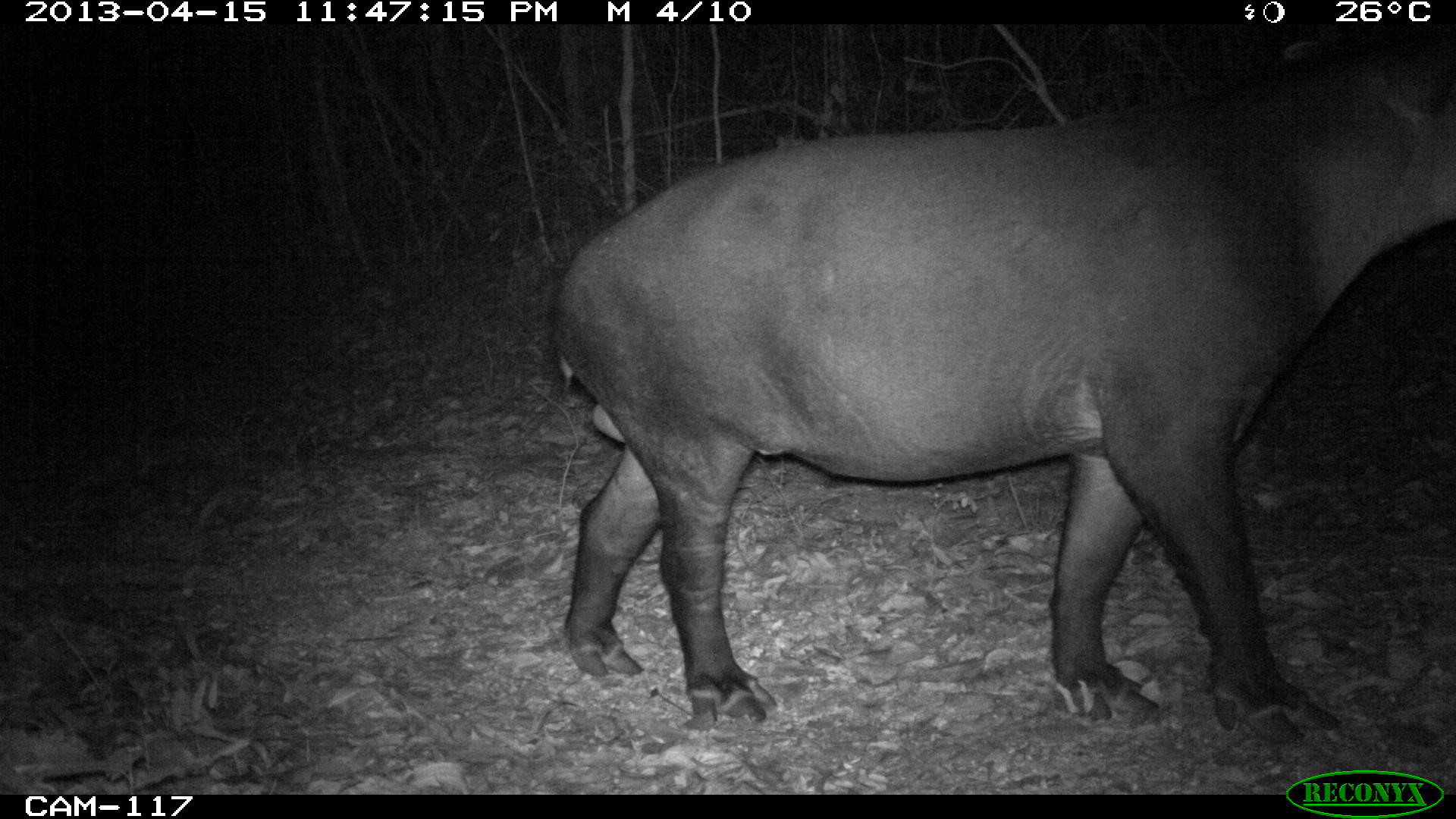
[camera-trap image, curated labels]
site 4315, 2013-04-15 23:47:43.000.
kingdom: Animalia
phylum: Chordata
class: Mammalia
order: Perissodactyla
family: Tapiridae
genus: Tapirus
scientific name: Tapirus bairdii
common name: baird's tapir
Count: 1.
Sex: male.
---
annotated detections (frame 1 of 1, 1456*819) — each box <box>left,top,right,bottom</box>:
tapirus bairdii: <box>551,33,1456,744</box>